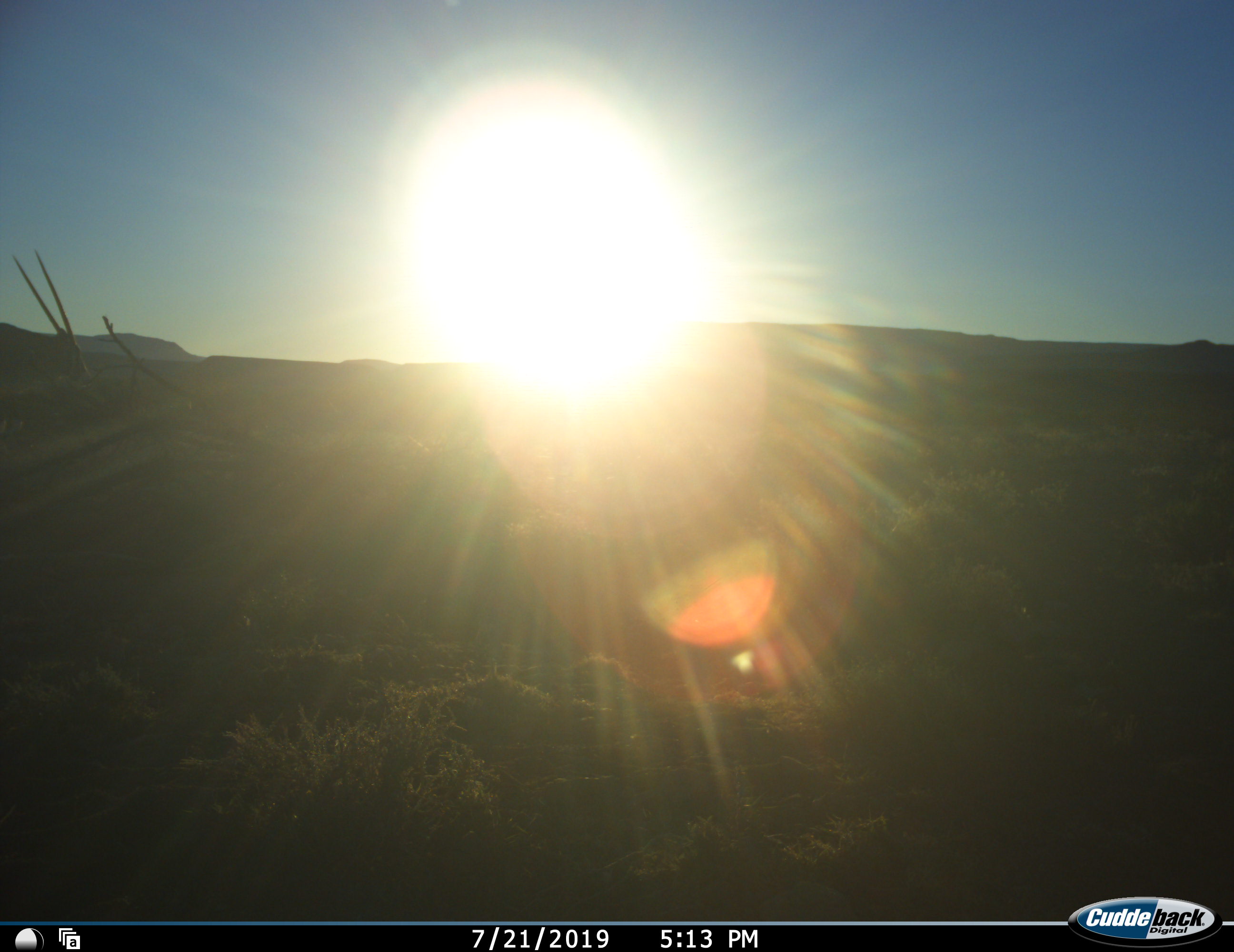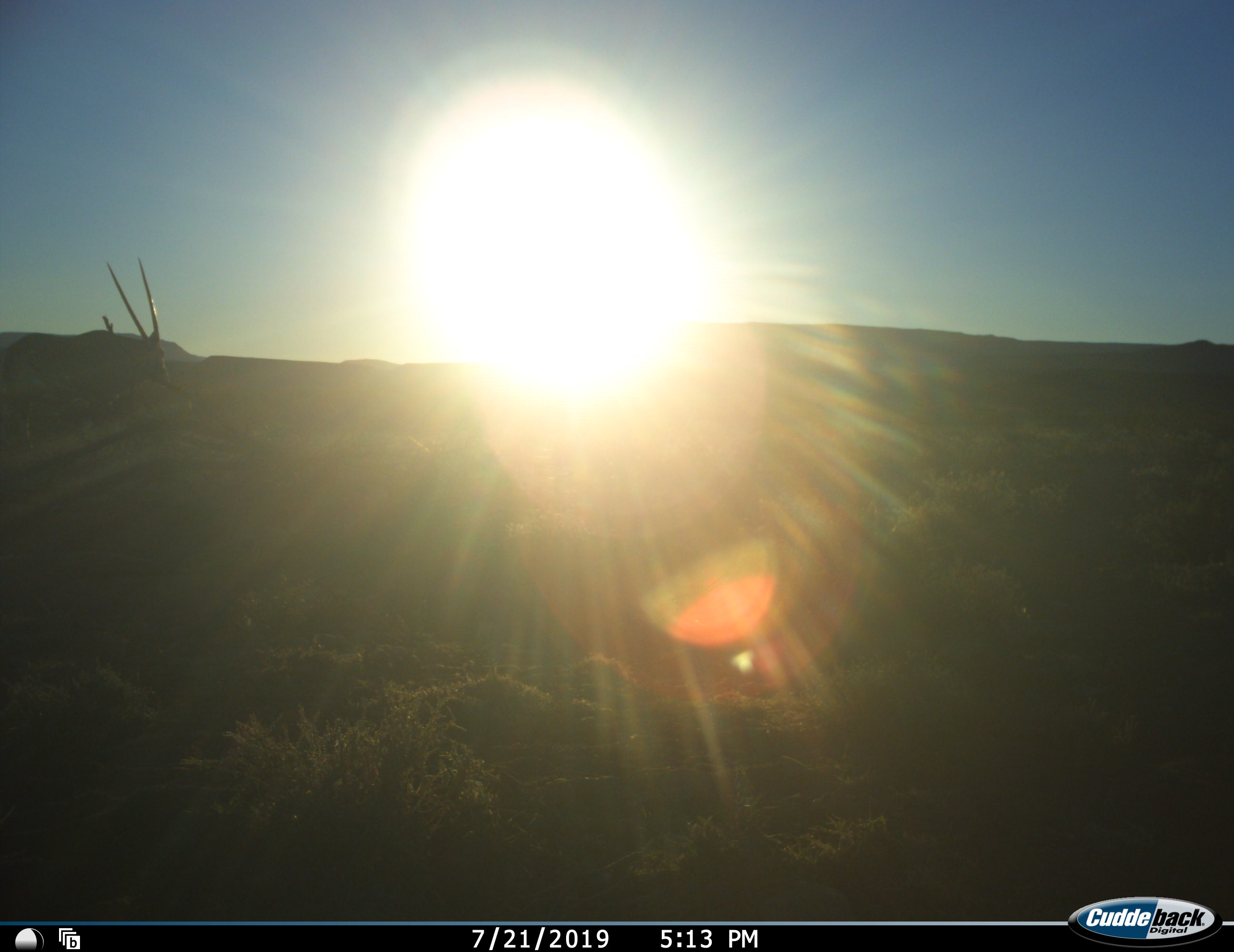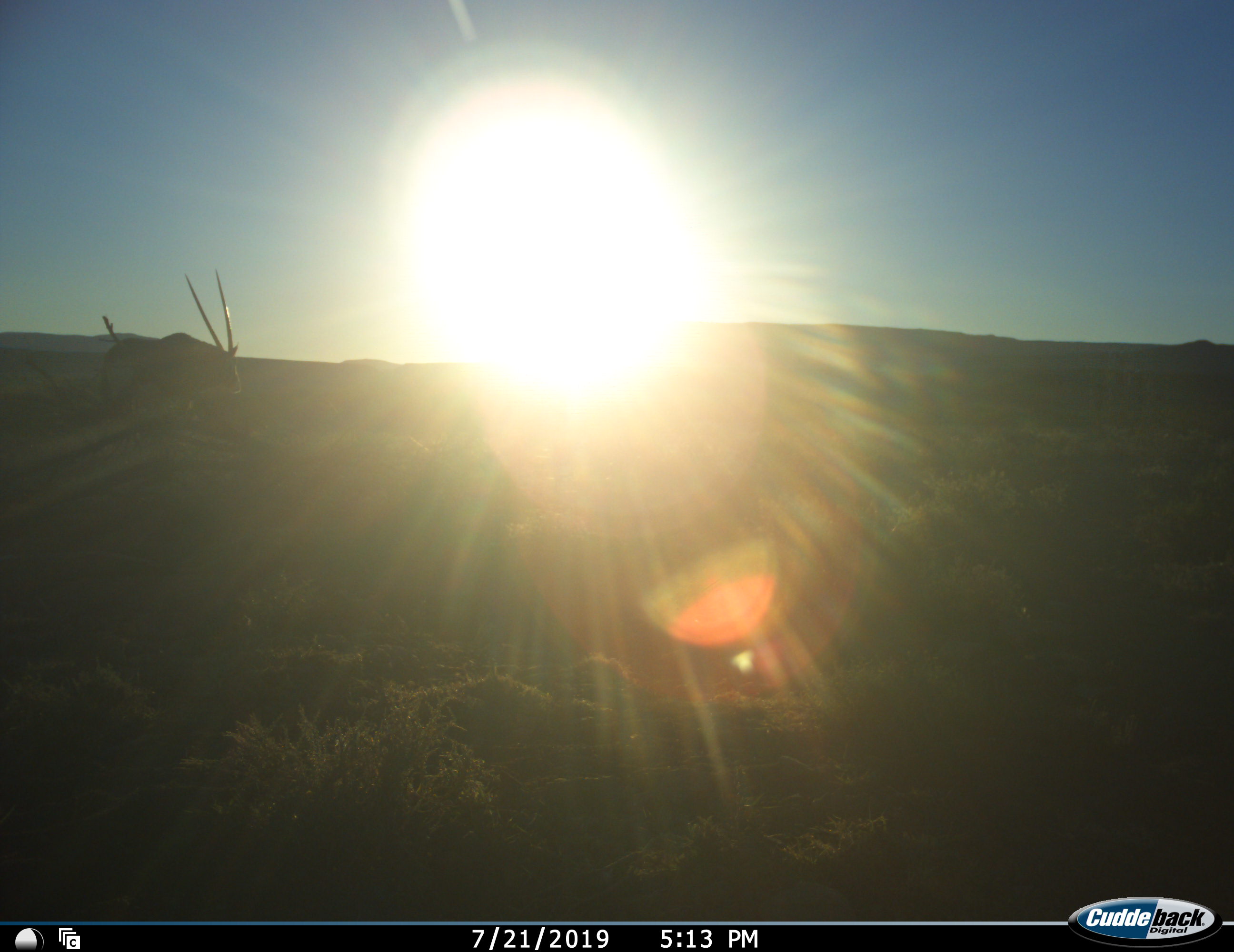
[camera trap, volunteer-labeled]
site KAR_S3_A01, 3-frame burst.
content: unidentified animal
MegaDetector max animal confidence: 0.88